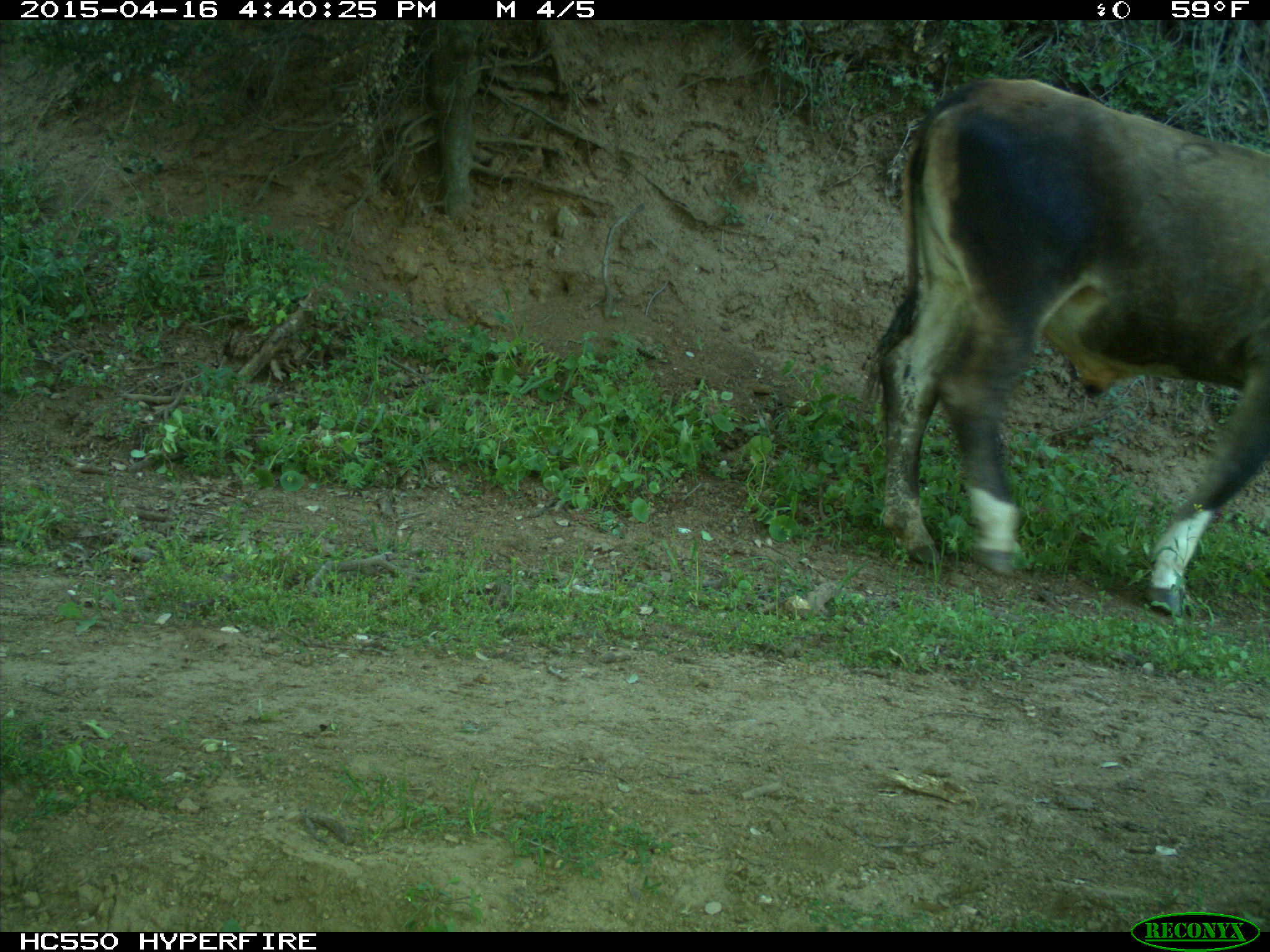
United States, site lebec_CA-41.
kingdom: Animalia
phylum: Chordata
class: Mammalia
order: Artiodactyla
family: Bovidae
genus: Bos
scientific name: Bos taurus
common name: domestic cow